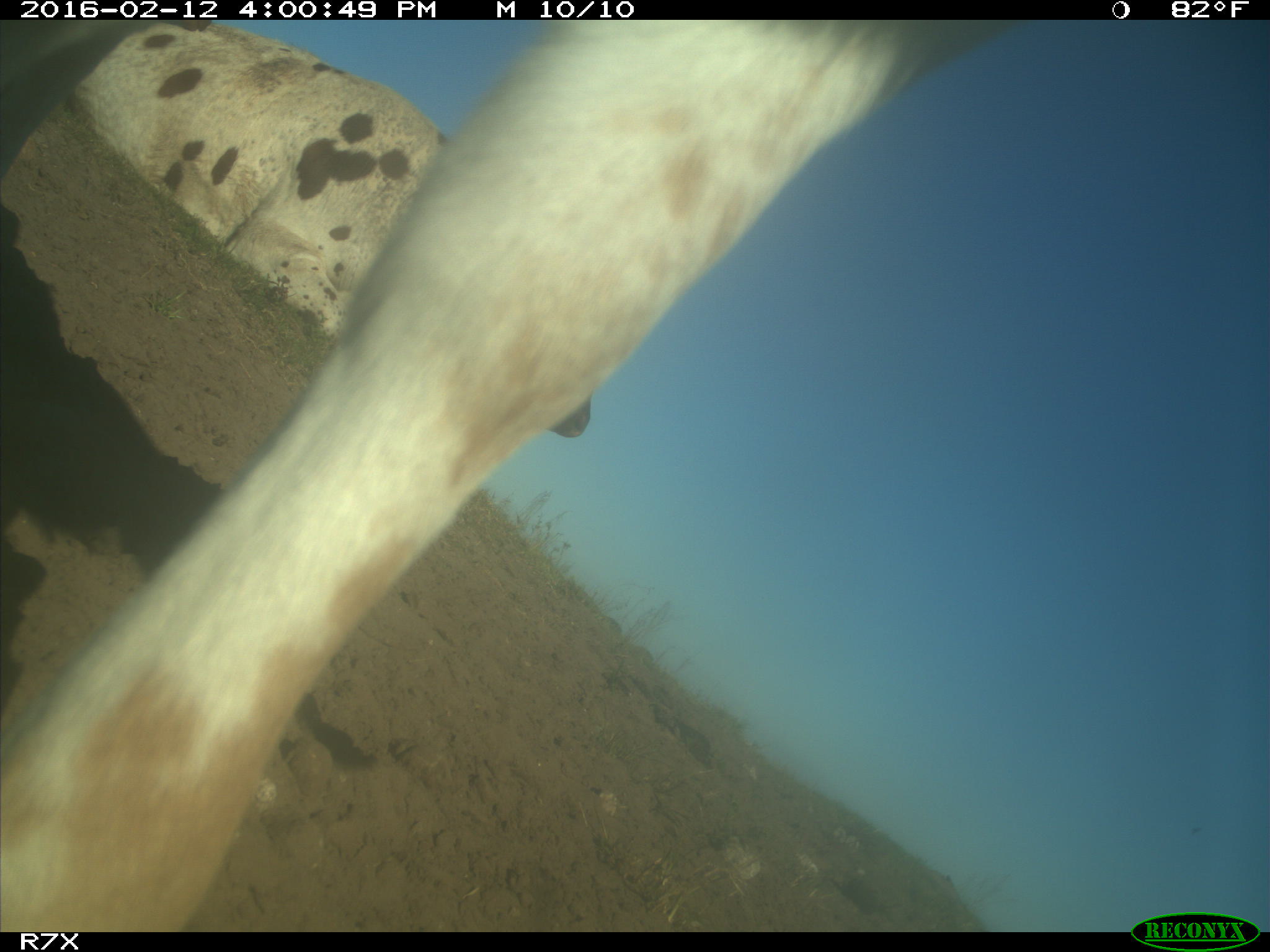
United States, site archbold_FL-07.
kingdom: Animalia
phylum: Chordata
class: Mammalia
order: Artiodactyla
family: Bovidae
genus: Bos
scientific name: Bos taurus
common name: domestic cow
Bos taurus (domestic cow).